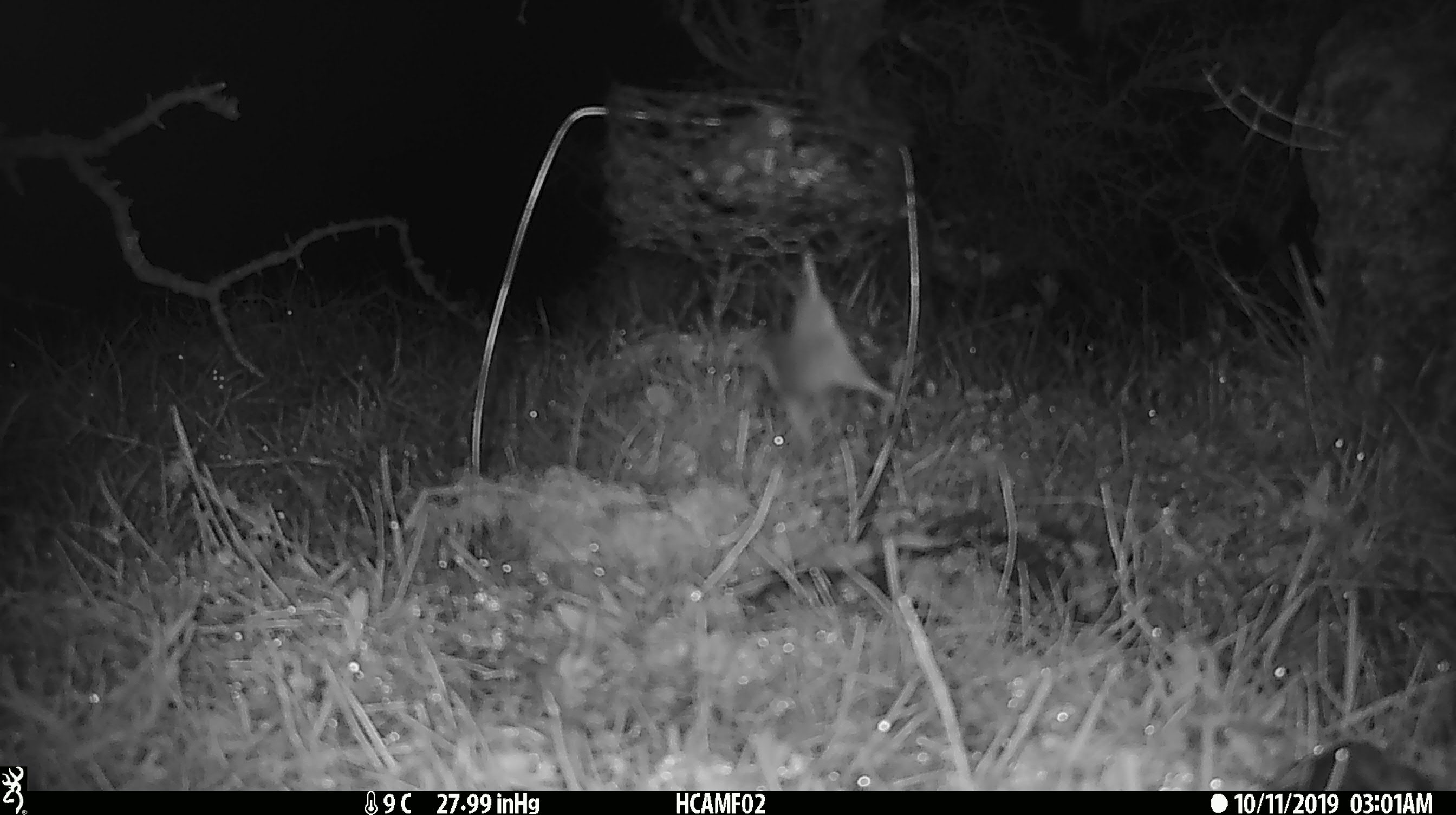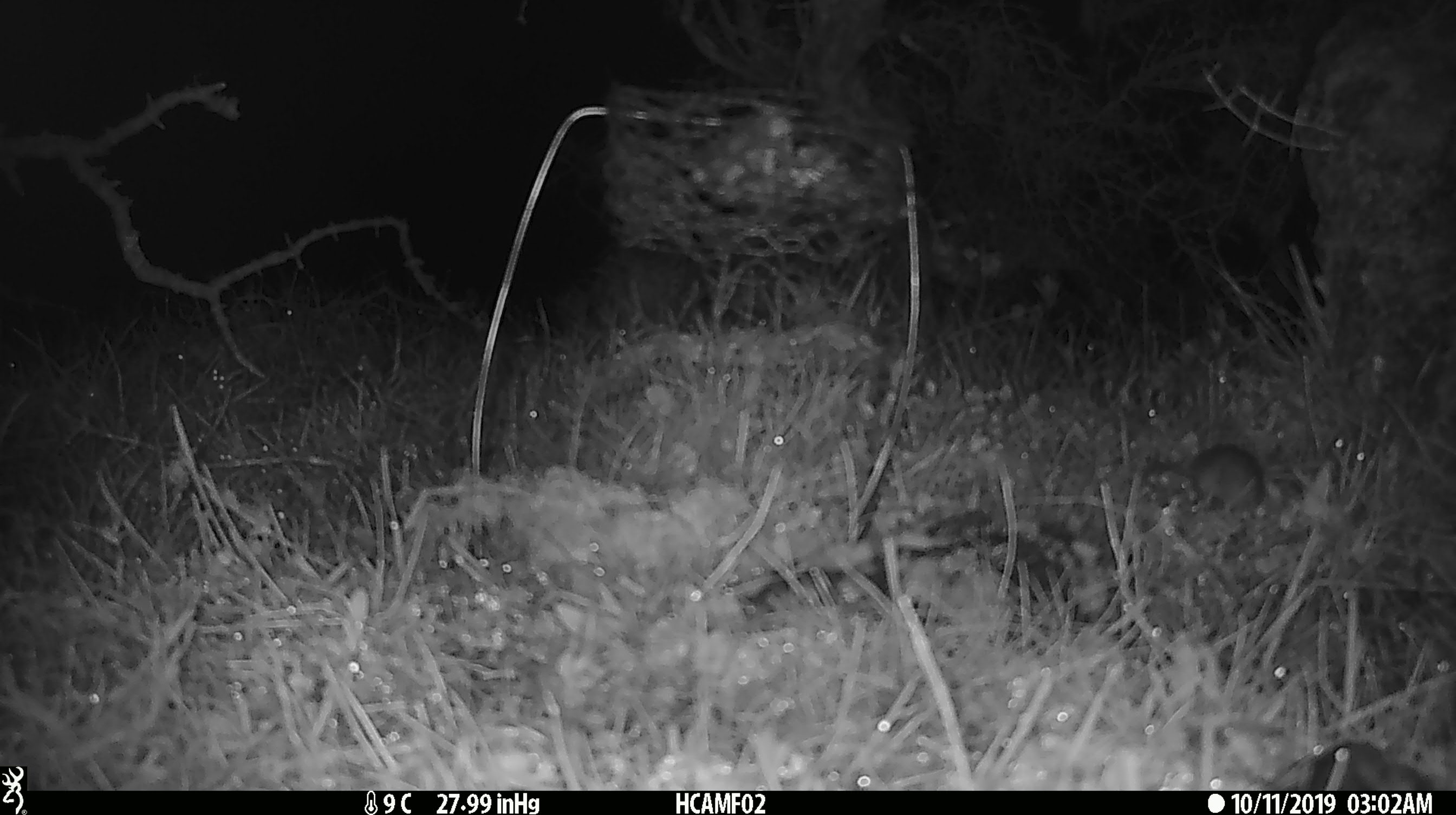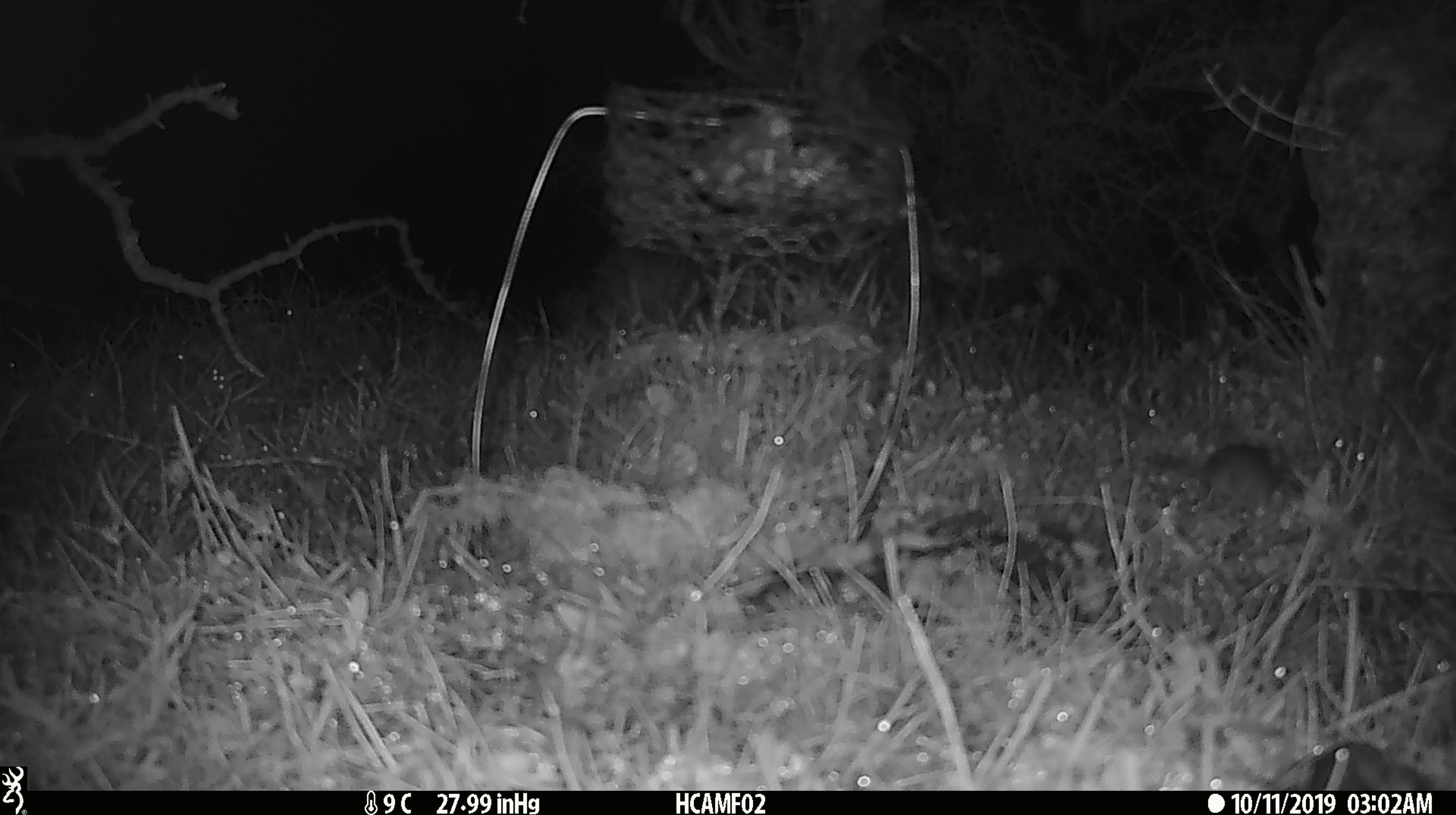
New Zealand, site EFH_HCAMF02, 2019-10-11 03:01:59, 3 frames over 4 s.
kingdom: Animalia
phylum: Chordata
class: Mammalia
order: Rodentia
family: Muridae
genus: Mus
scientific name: Mus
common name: mouse